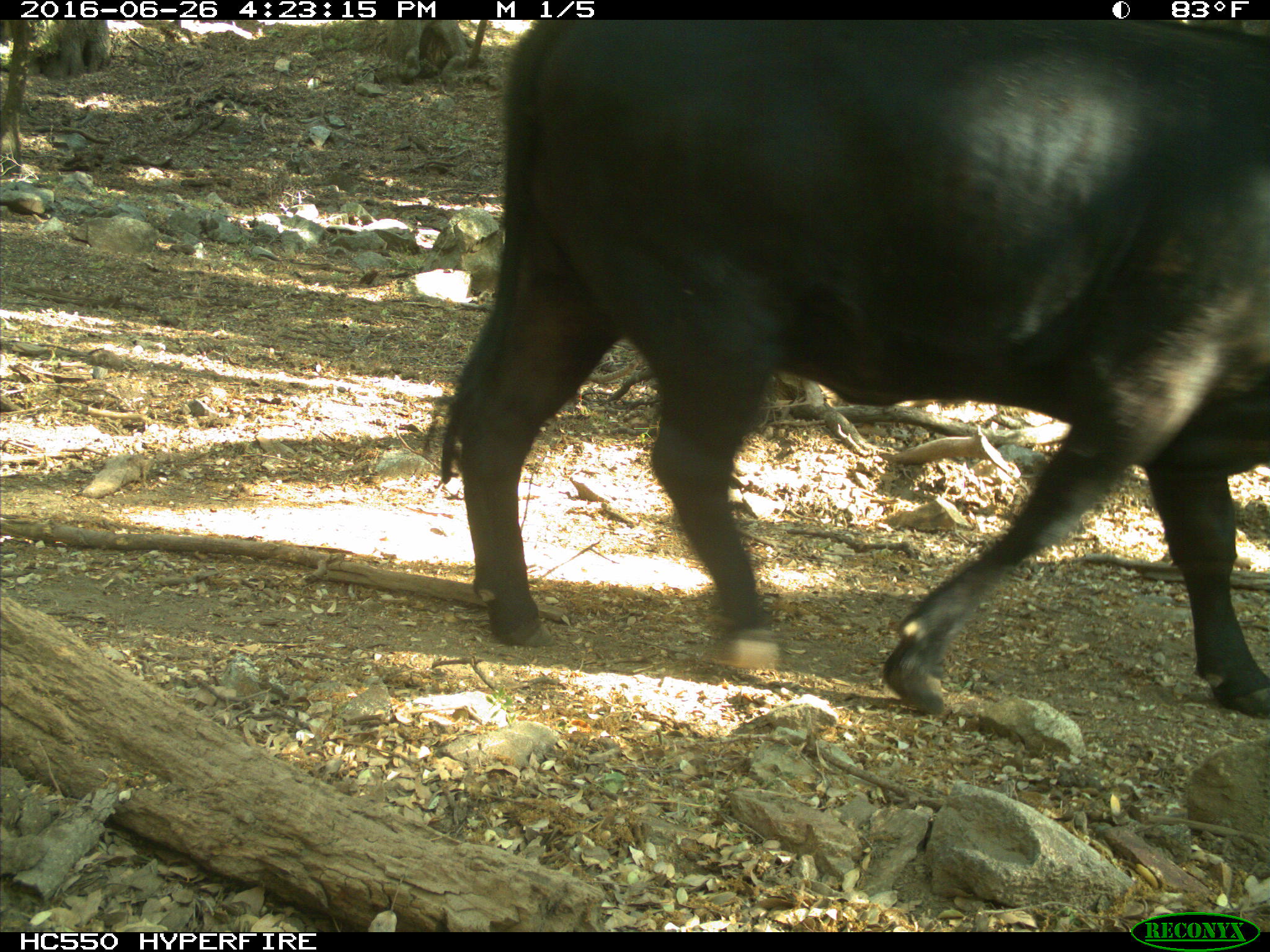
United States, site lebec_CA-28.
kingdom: Animalia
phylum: Chordata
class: Mammalia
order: Artiodactyla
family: Bovidae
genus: Bos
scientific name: Bos taurus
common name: domestic cow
Bos taurus (domestic cow).